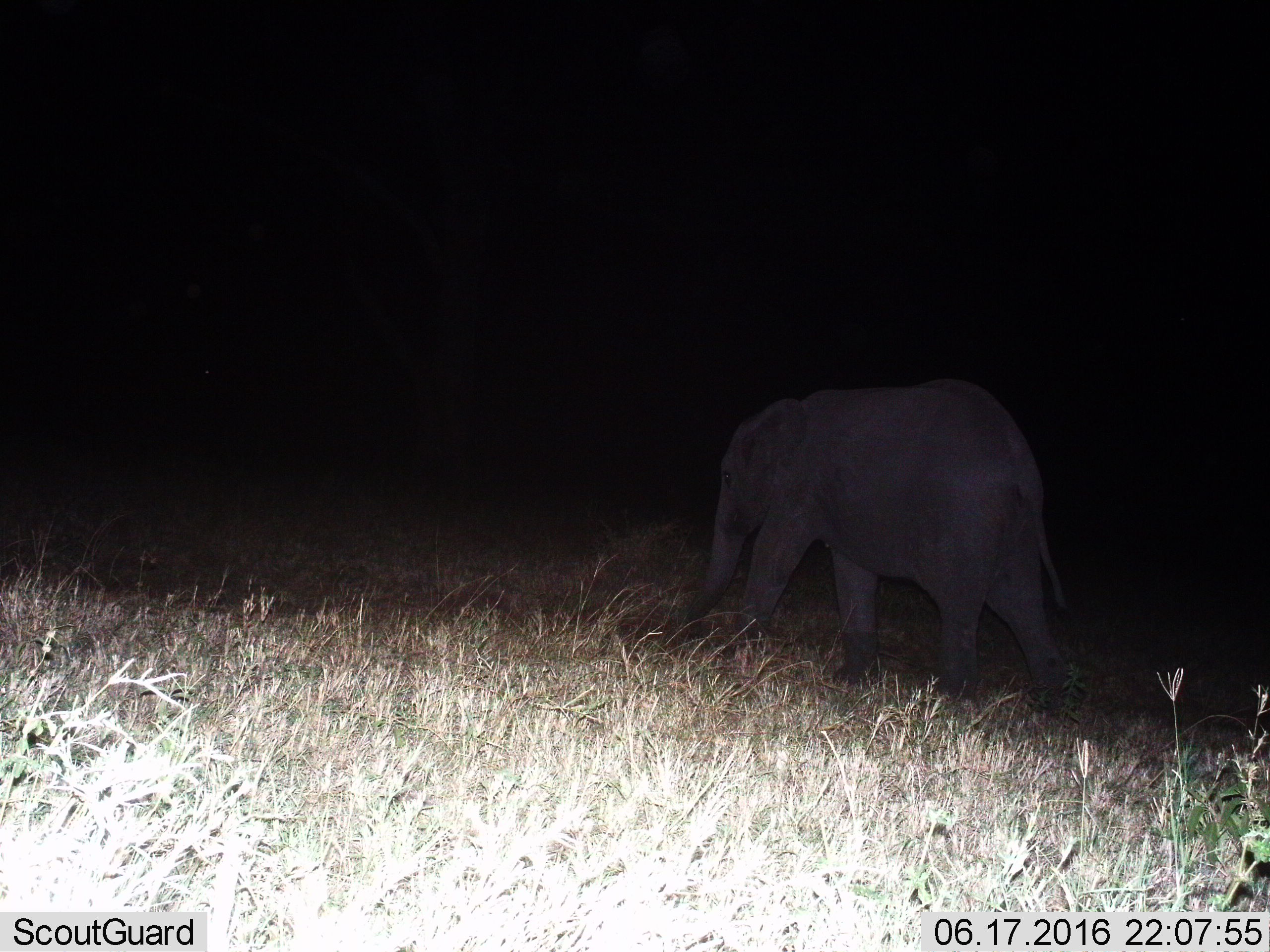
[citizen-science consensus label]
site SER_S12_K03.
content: unidentified animal